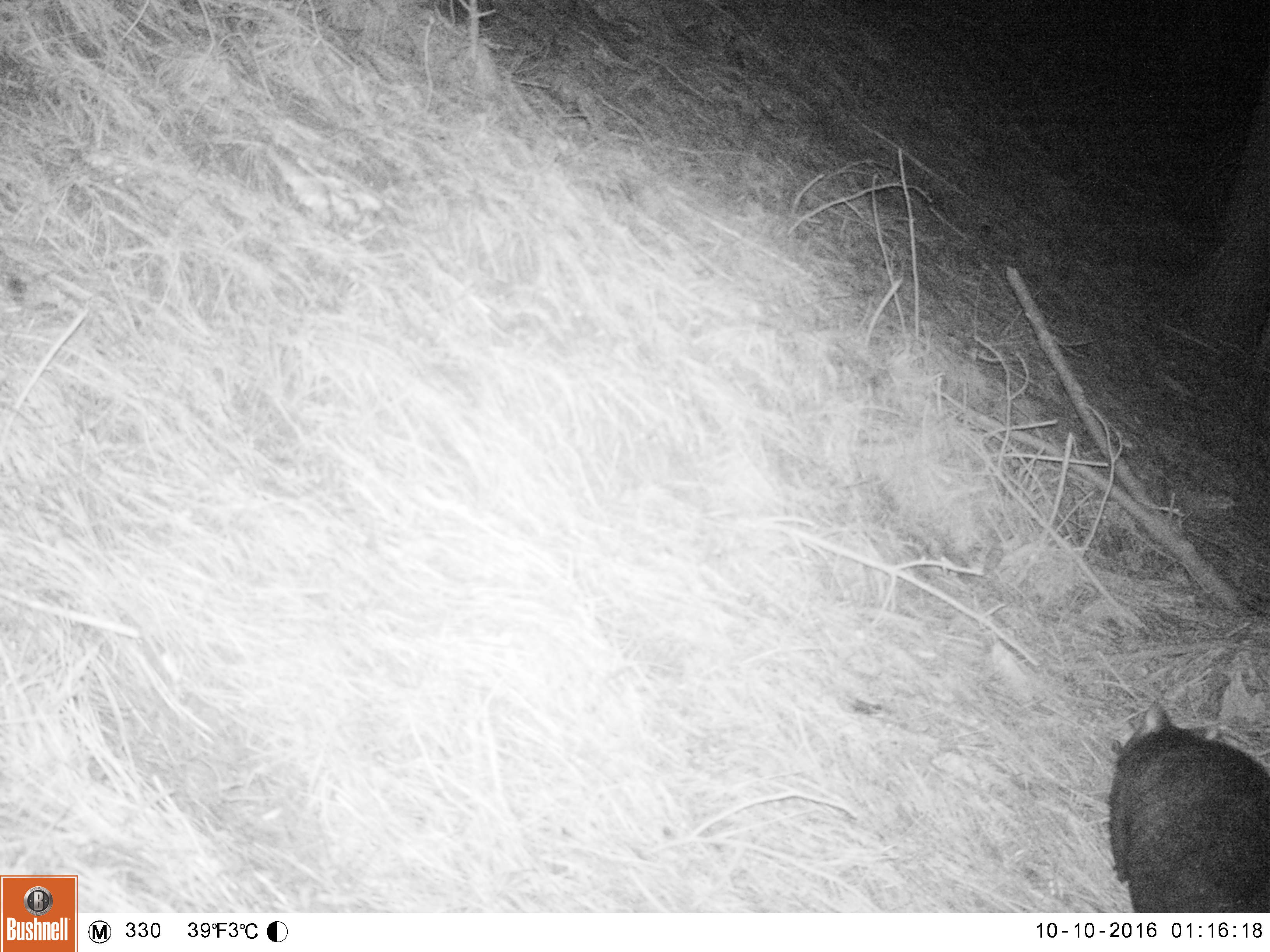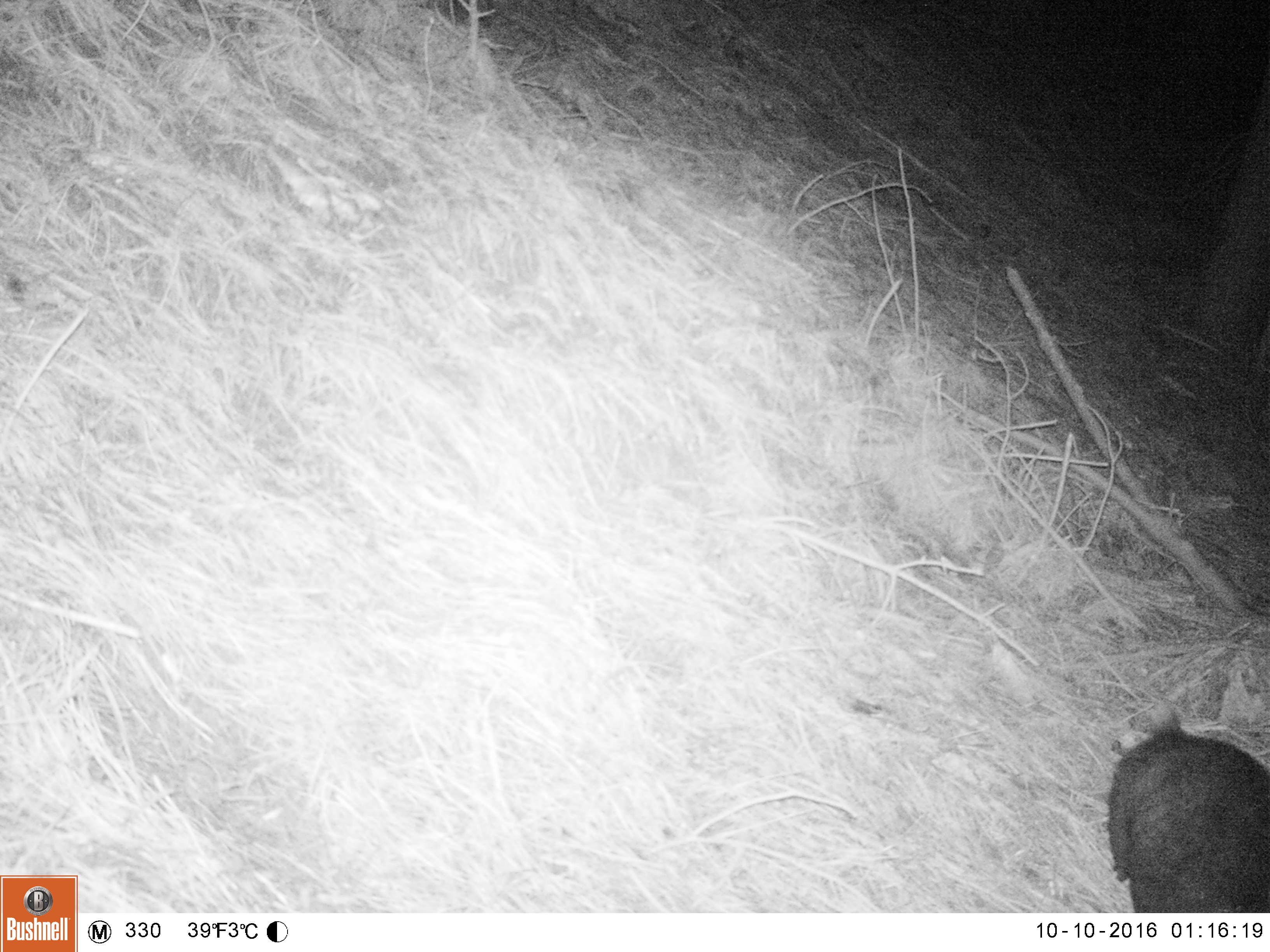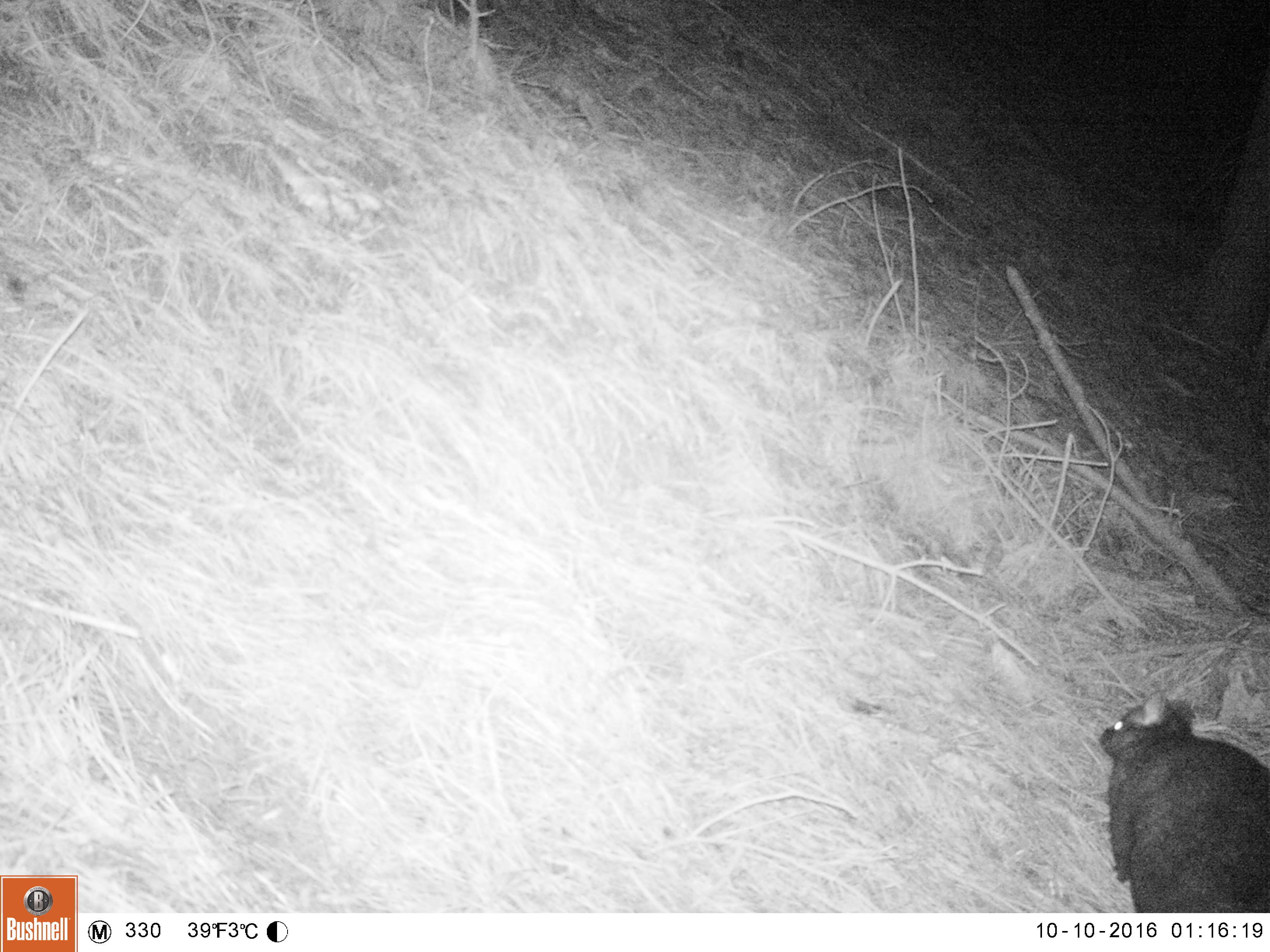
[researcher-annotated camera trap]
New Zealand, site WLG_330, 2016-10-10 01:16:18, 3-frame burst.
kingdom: Animalia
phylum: Chordata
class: Mammalia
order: Diprotodontia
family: Phalangeridae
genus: Trichosurus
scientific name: Trichosurus vulpecula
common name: common brushtail possum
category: possum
Possum (common brushtail possum) (Trichosurus vulpecula).